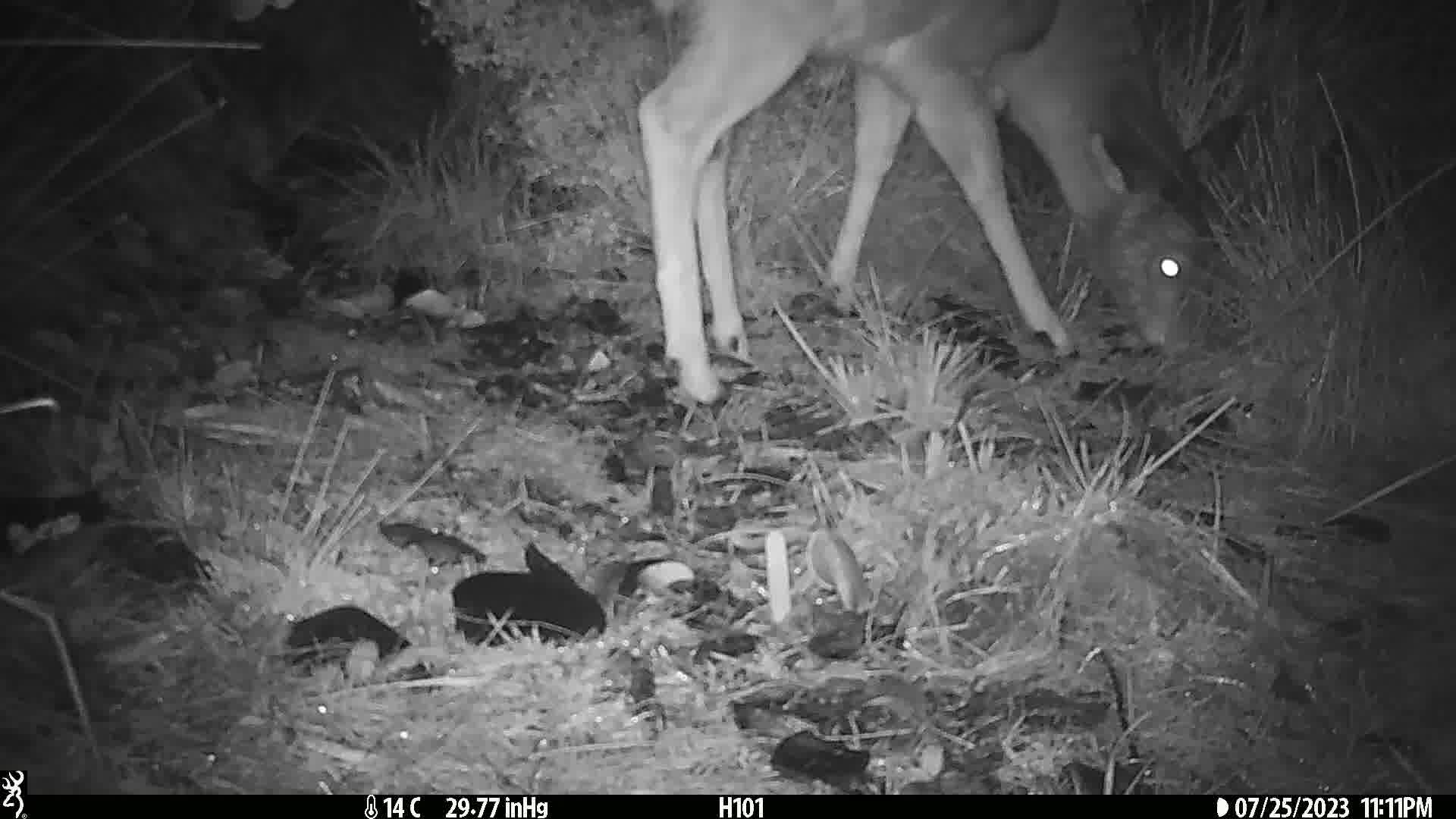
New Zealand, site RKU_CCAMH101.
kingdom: Animalia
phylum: Chordata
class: Mammalia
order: Artiodactyla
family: Cervidae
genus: Odocoileus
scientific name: Odocoileus virginianus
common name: white-tailed deer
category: white tailed deer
White tailed deer (white-tailed deer) (Odocoileus virginianus).